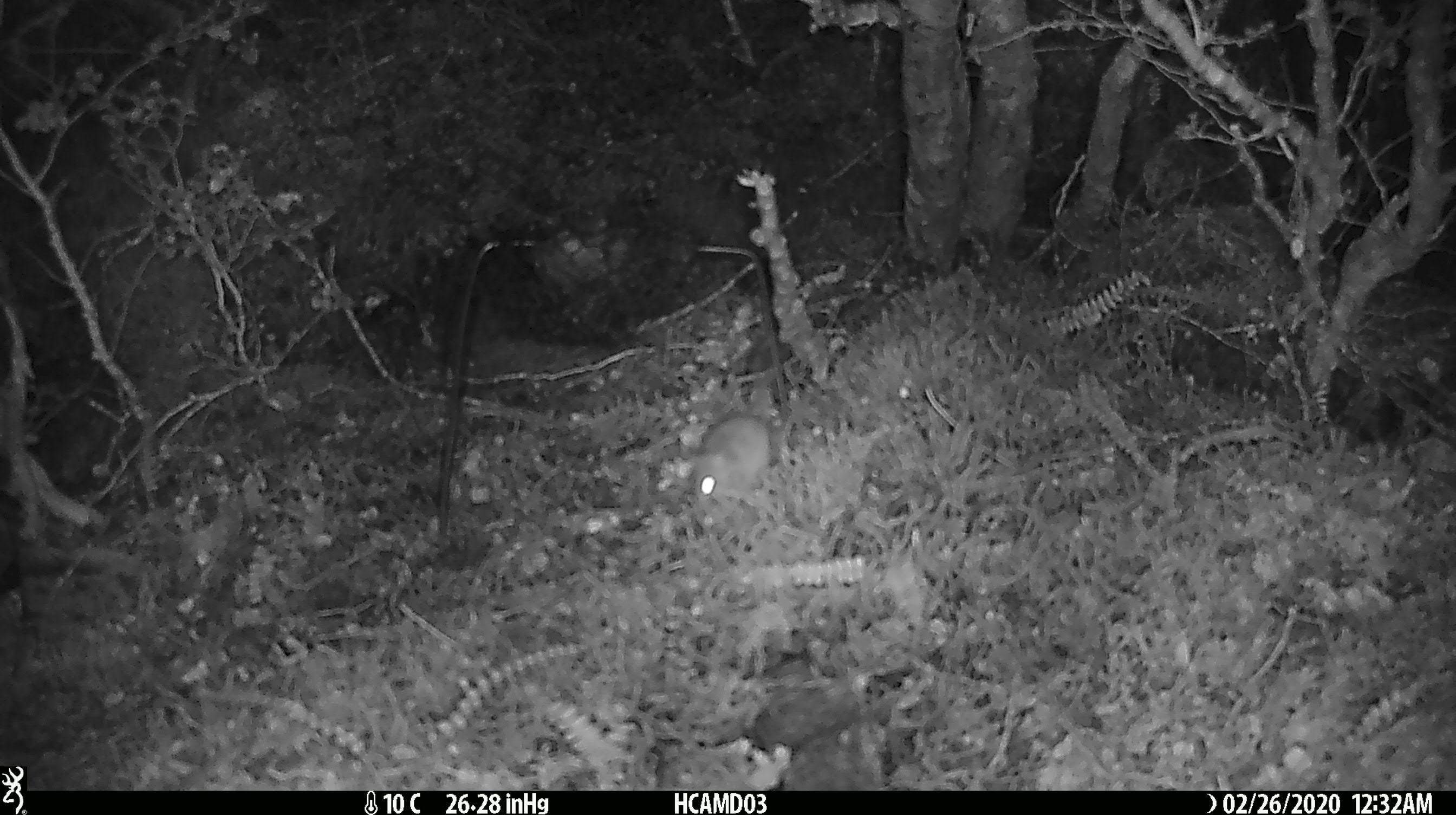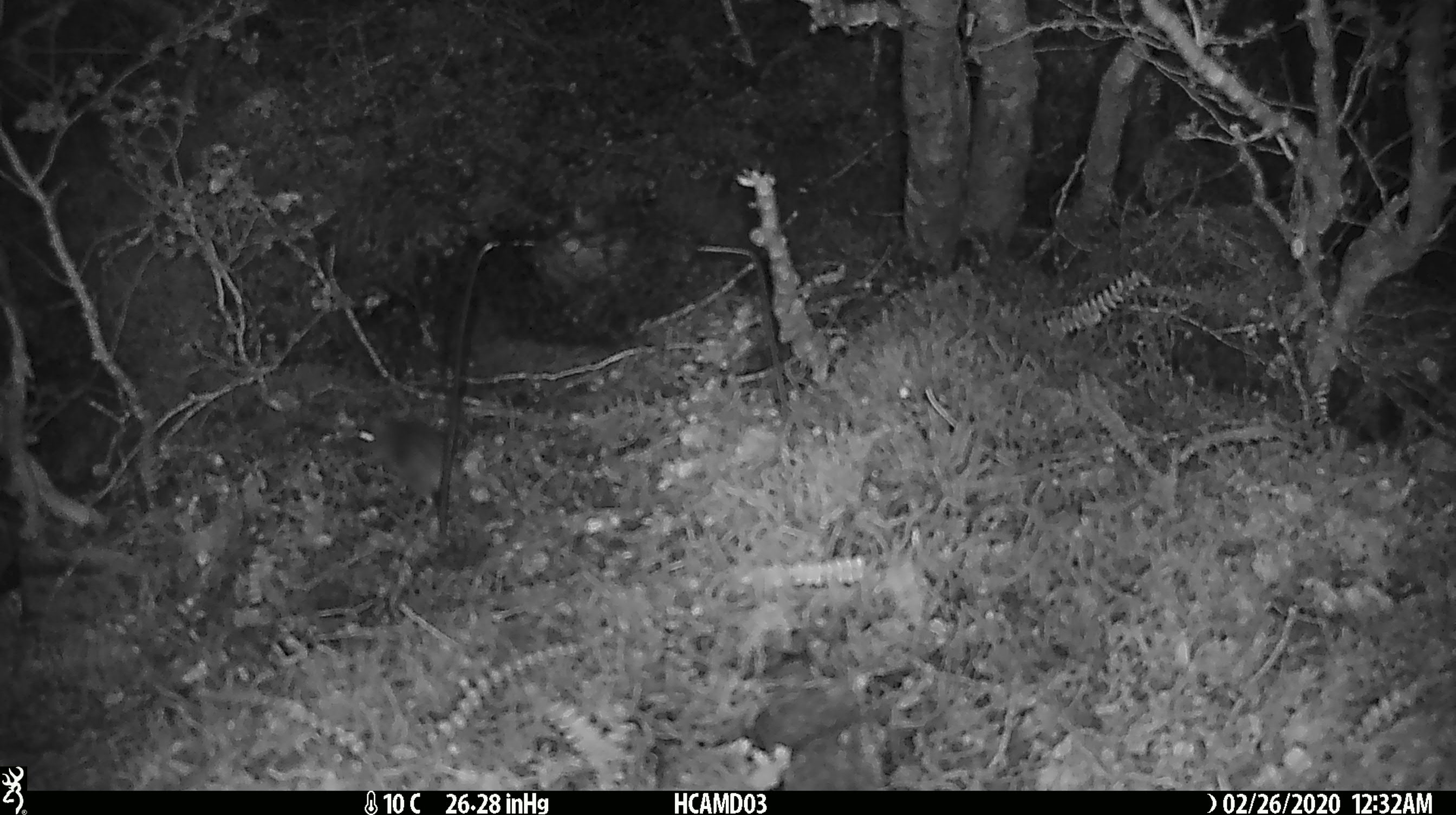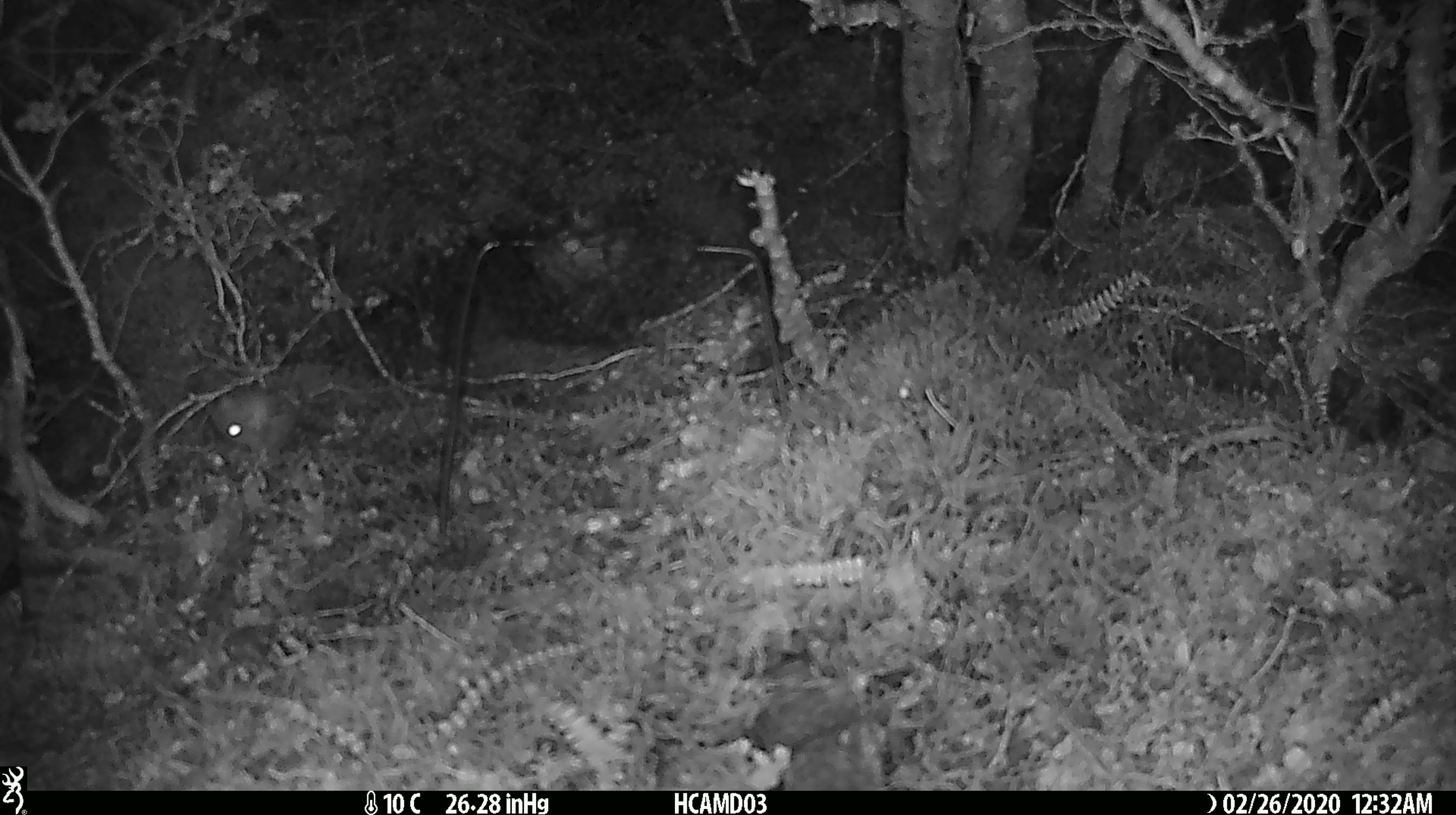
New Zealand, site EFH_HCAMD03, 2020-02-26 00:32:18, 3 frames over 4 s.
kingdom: Animalia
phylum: Chordata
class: Mammalia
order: Rodentia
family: Muridae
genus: Mus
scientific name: Mus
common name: mouse